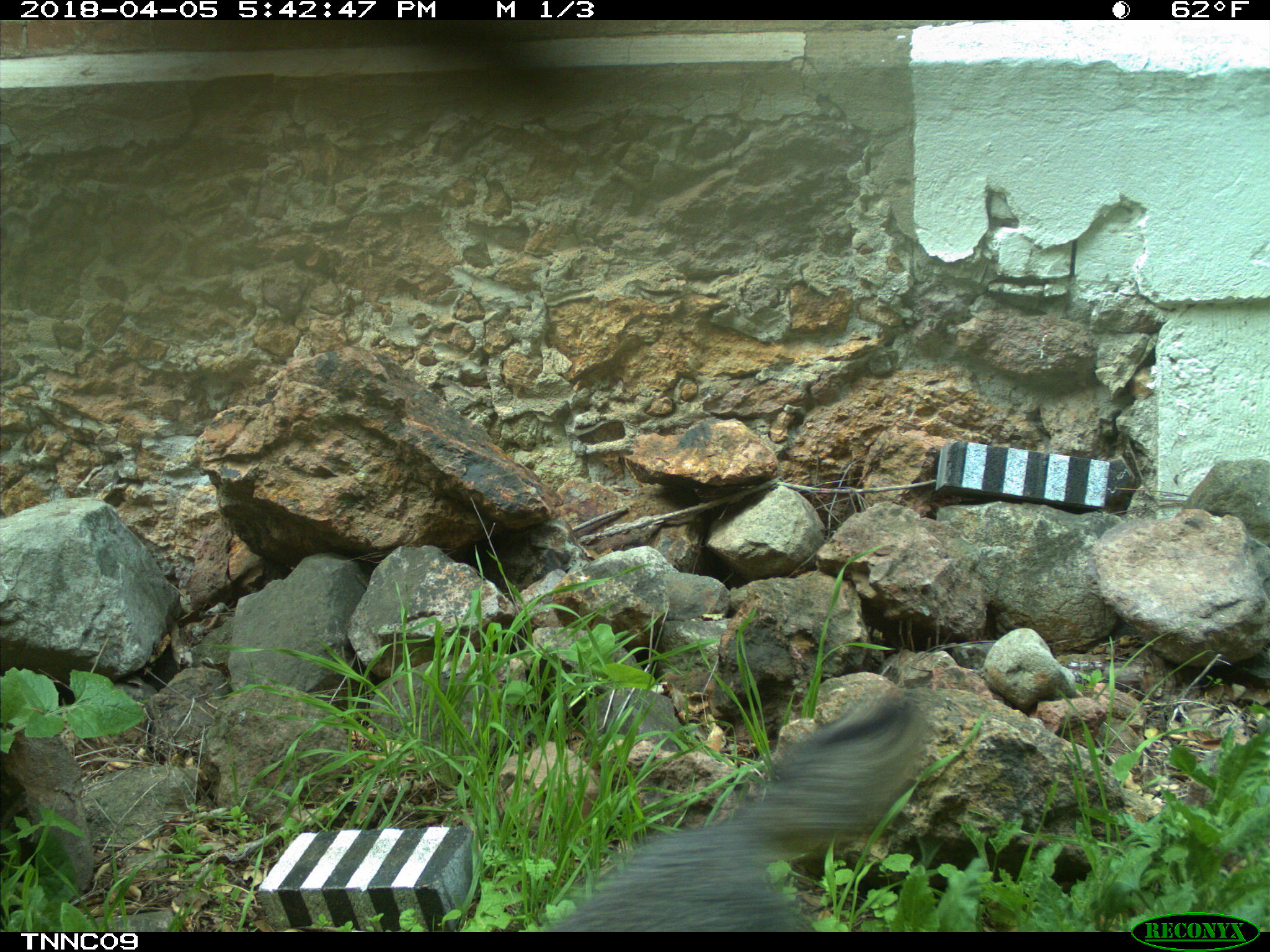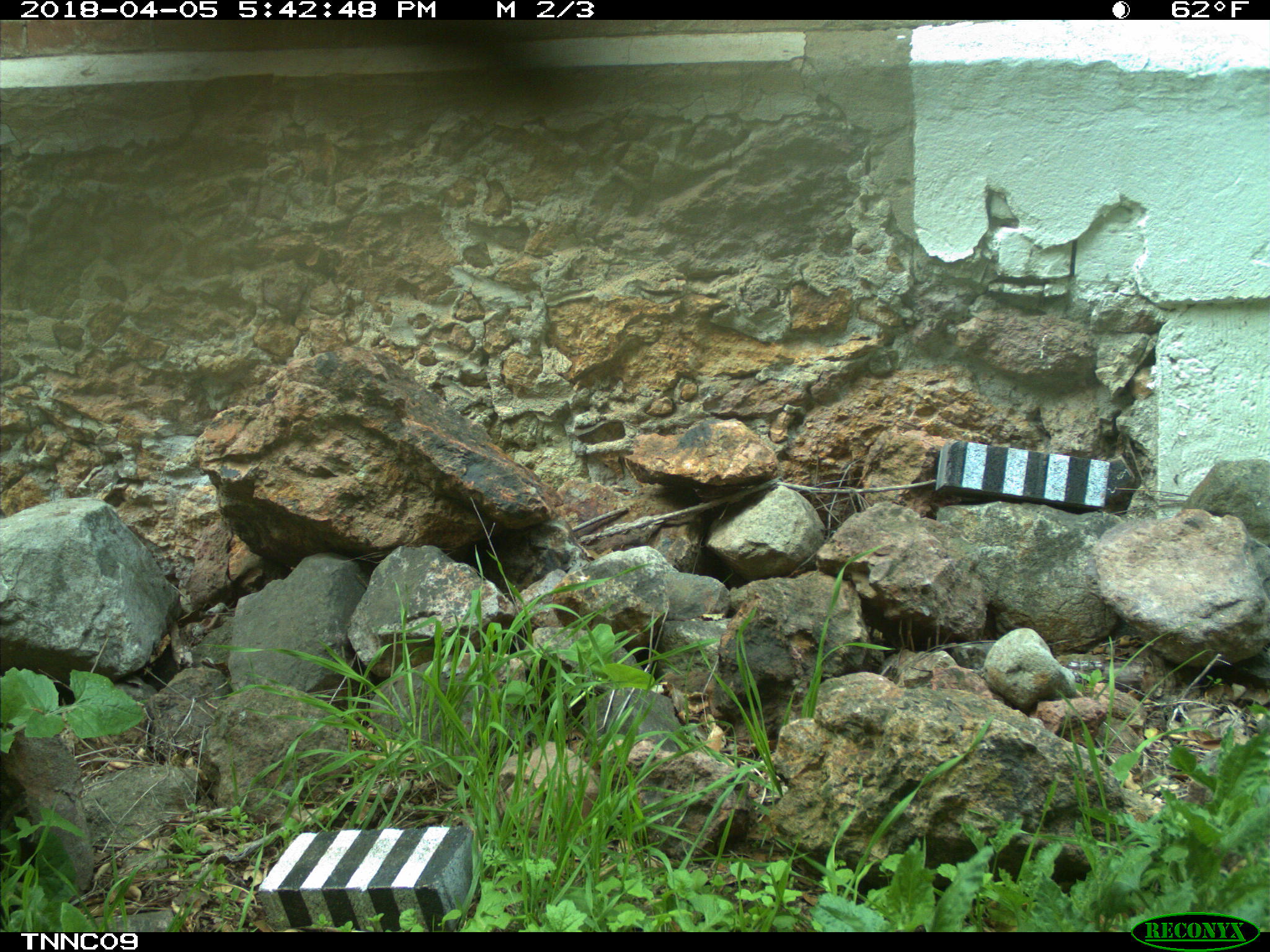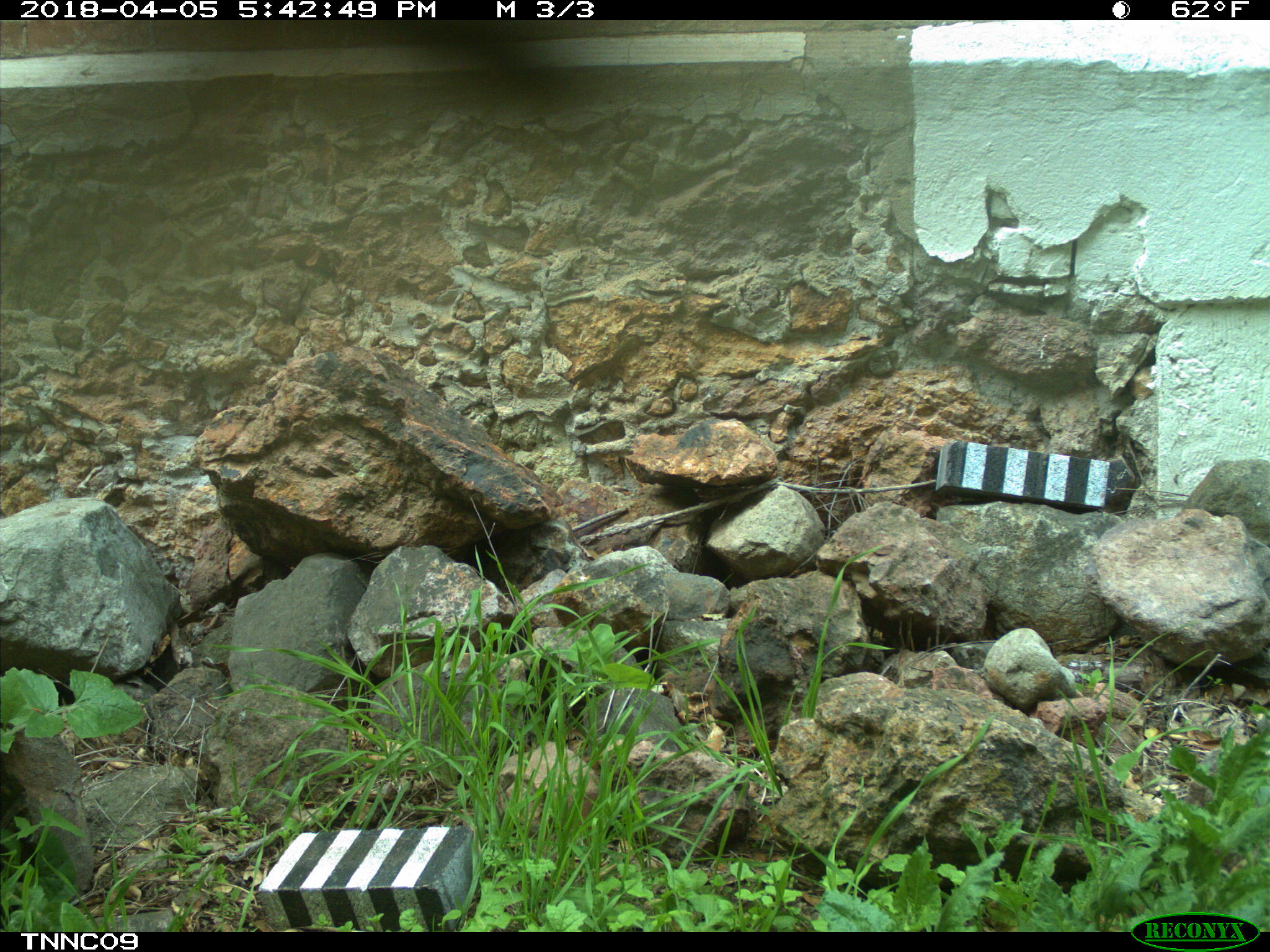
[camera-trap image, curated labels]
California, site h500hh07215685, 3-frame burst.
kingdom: Animalia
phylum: Chordata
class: Mammalia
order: Carnivora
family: Canidae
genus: Urocyon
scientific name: Urocyon littoralis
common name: island fox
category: fox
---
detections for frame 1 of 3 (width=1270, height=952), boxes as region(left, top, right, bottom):
fox: region(548, 689, 927, 932)